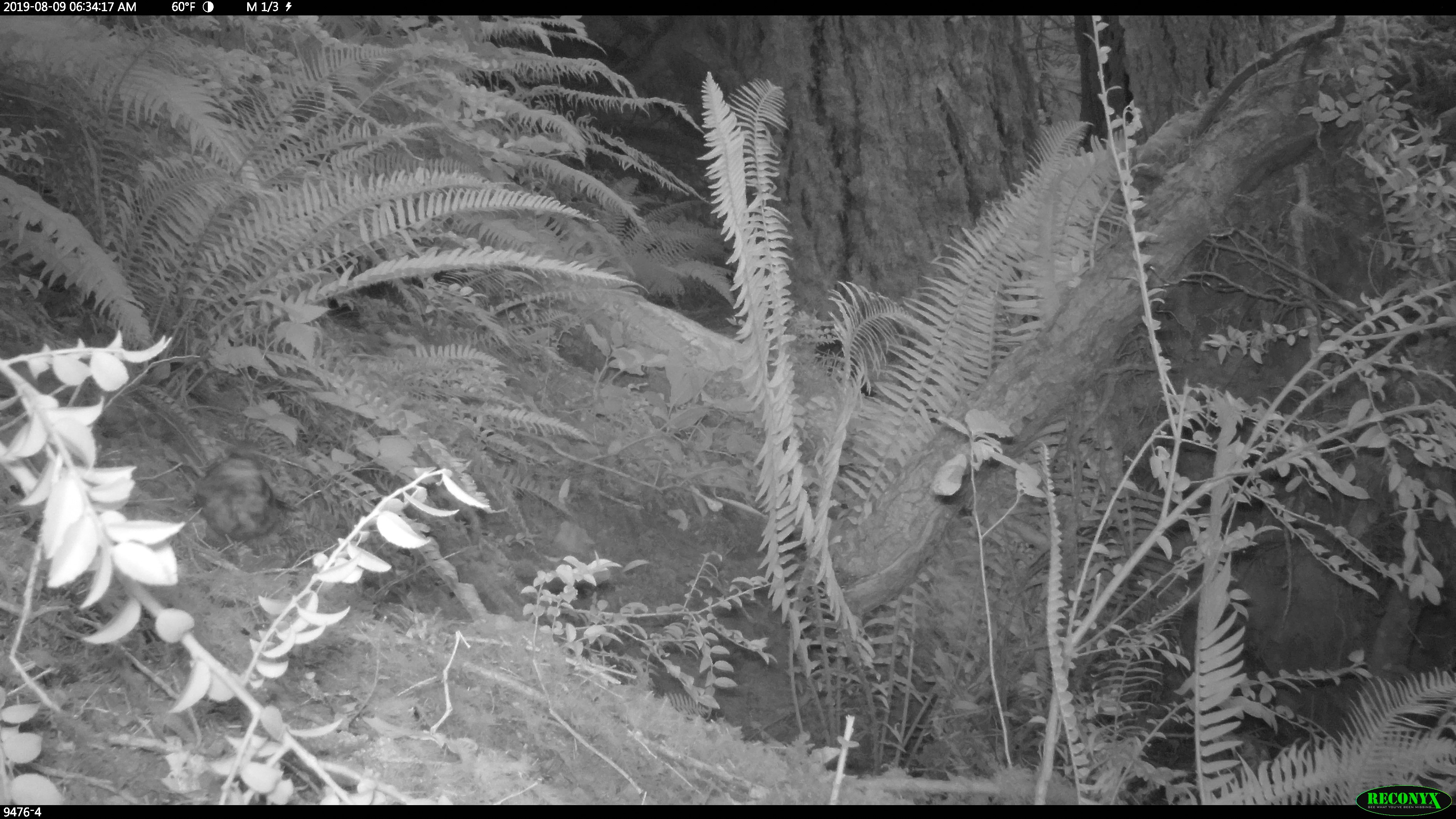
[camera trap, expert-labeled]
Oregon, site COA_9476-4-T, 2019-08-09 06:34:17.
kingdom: Animalia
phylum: Chordata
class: Aves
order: Passeriformes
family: Corvidae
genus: Cyanocitta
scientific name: Cyanocitta stelleri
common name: steller's jay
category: stellers jay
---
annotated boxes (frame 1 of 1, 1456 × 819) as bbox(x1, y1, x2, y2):
stellers jay: bbox(188, 438, 298, 548)